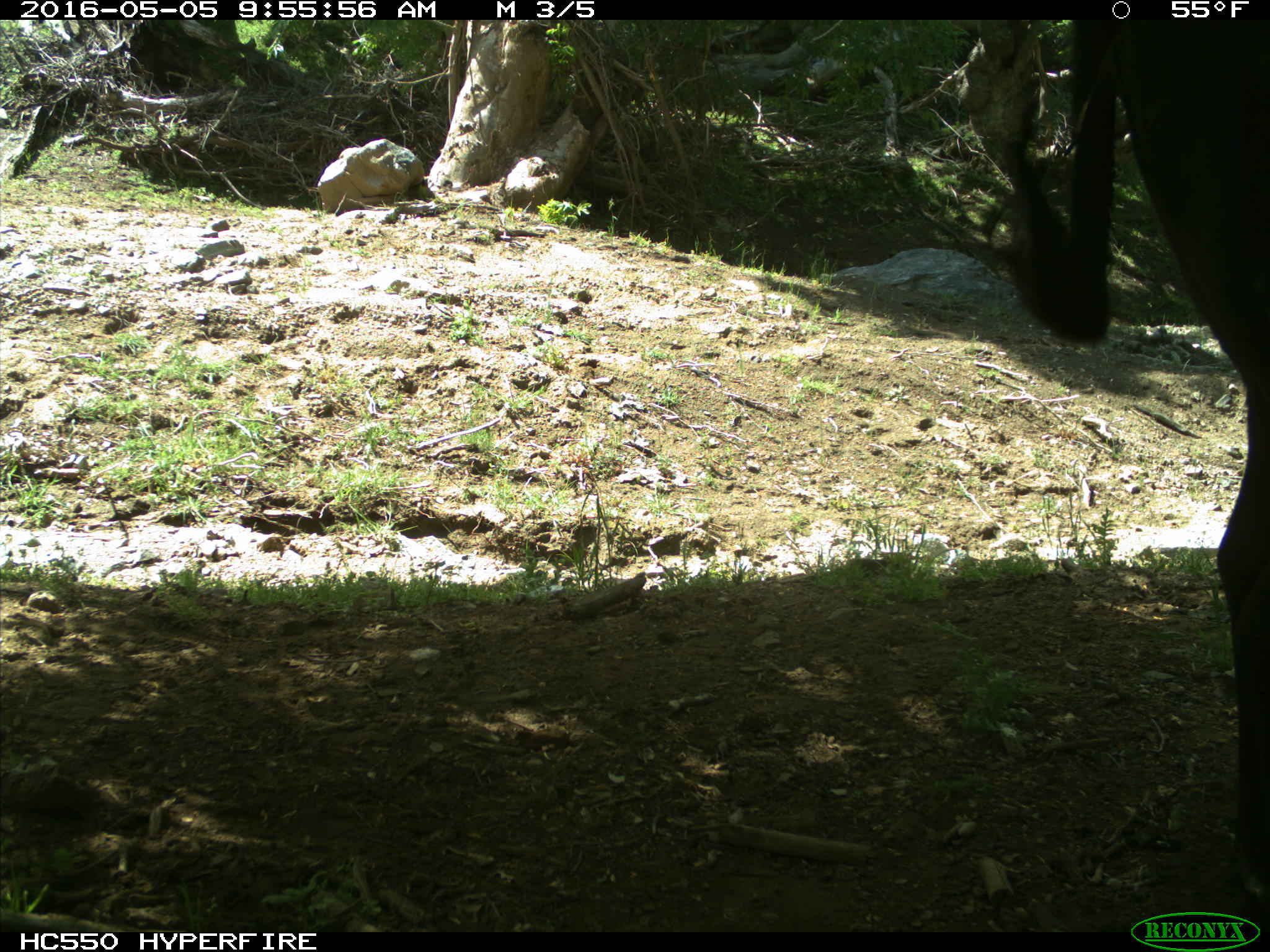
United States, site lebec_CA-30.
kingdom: Animalia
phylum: Chordata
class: Mammalia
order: Artiodactyla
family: Bovidae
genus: Bos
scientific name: Bos taurus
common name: domestic cow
Bos taurus (domestic cow).